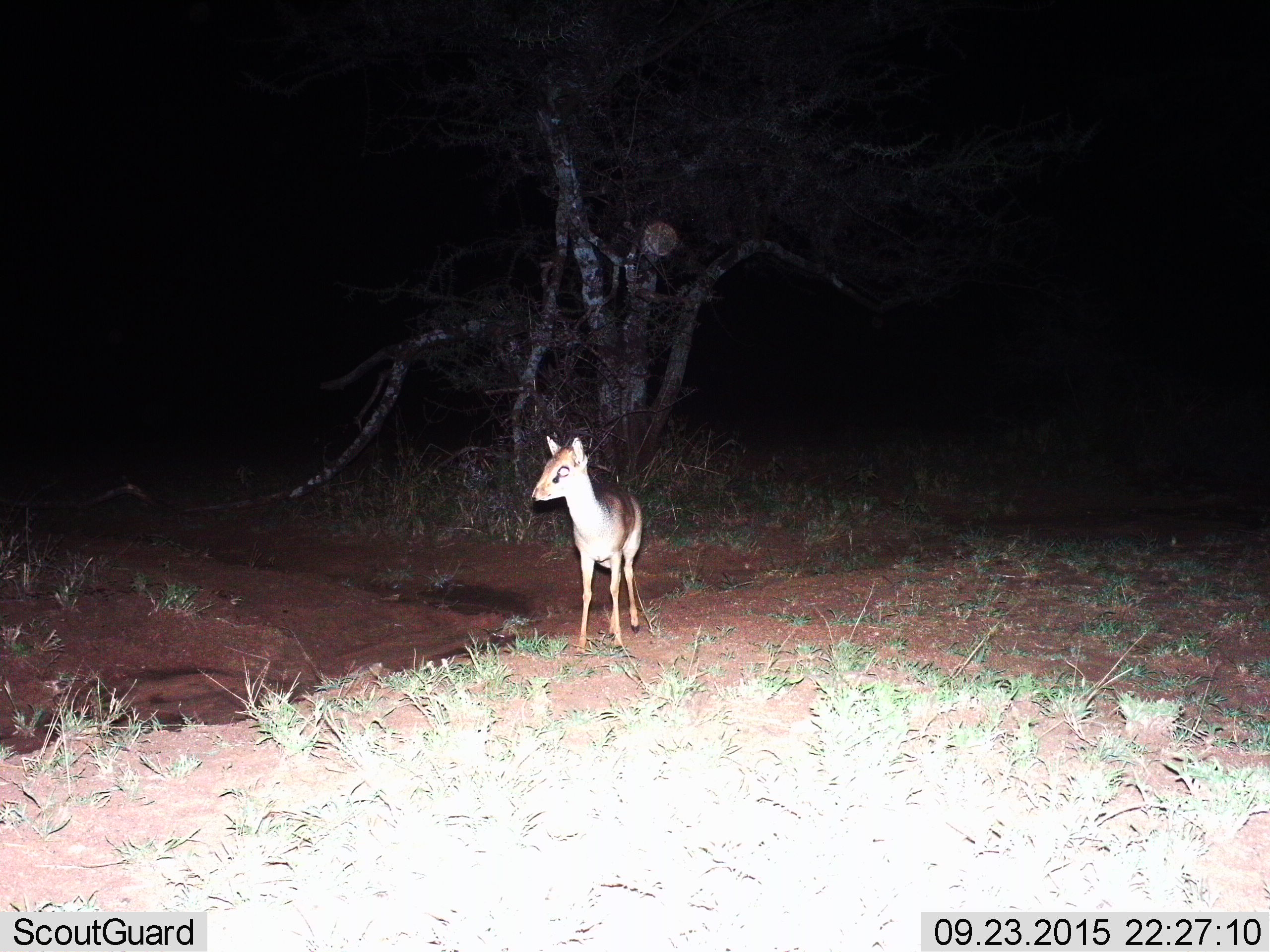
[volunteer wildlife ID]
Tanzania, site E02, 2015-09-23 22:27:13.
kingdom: Animalia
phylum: Chordata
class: Mammalia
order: Artiodactyla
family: Bovidae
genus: Madoqua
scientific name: Madoqua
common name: dikdik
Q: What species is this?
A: Dikdik (Madoqua).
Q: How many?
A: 1.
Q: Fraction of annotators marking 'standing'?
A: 100%.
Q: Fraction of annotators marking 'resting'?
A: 0%.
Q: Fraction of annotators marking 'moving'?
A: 0%.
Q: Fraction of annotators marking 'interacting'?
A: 0%.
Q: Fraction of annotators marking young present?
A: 0%.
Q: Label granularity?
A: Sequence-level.